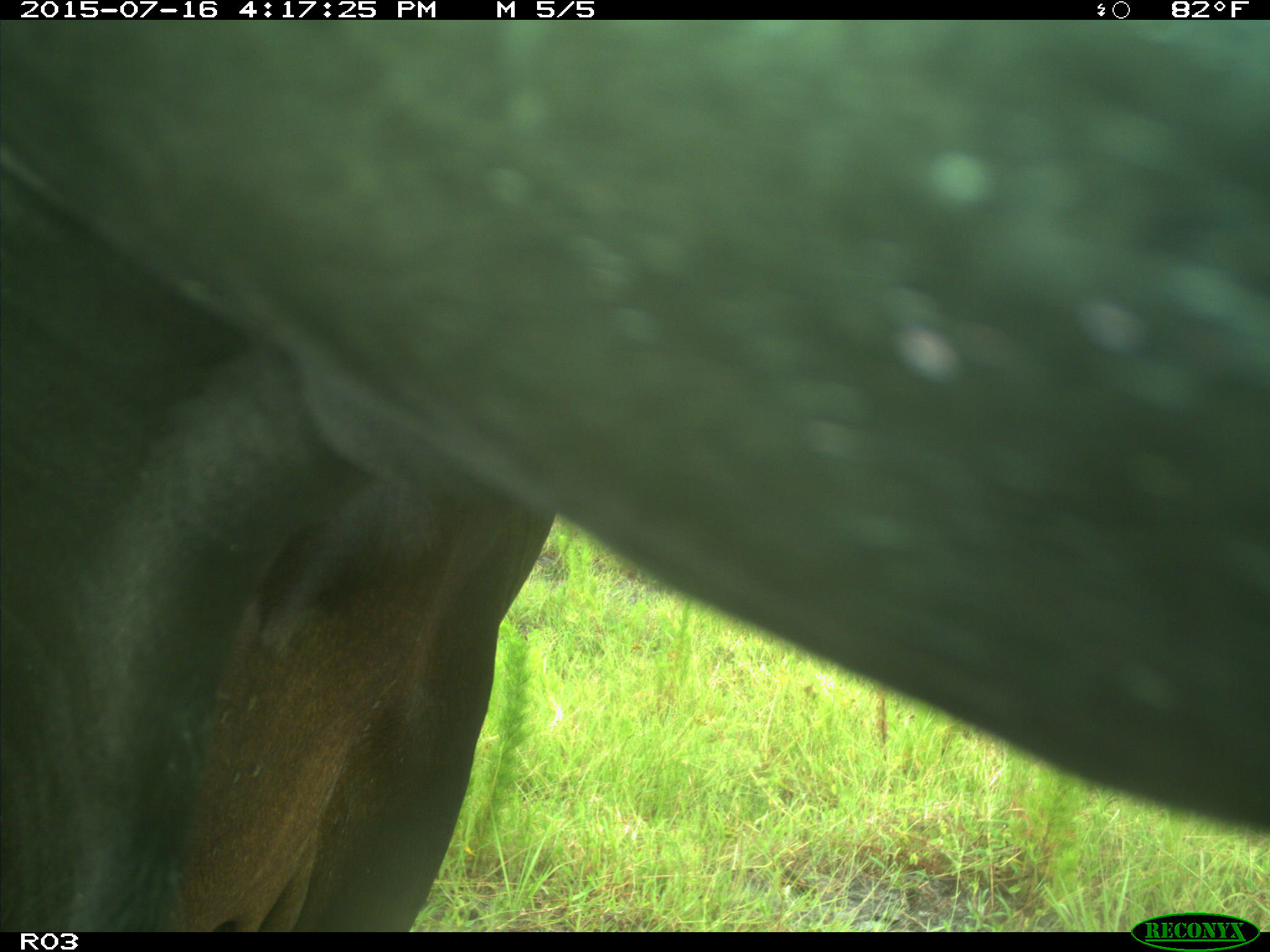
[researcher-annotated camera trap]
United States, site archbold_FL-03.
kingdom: Animalia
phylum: Chordata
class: Mammalia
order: Artiodactyla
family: Bovidae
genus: Bos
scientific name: Bos taurus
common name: domestic cow